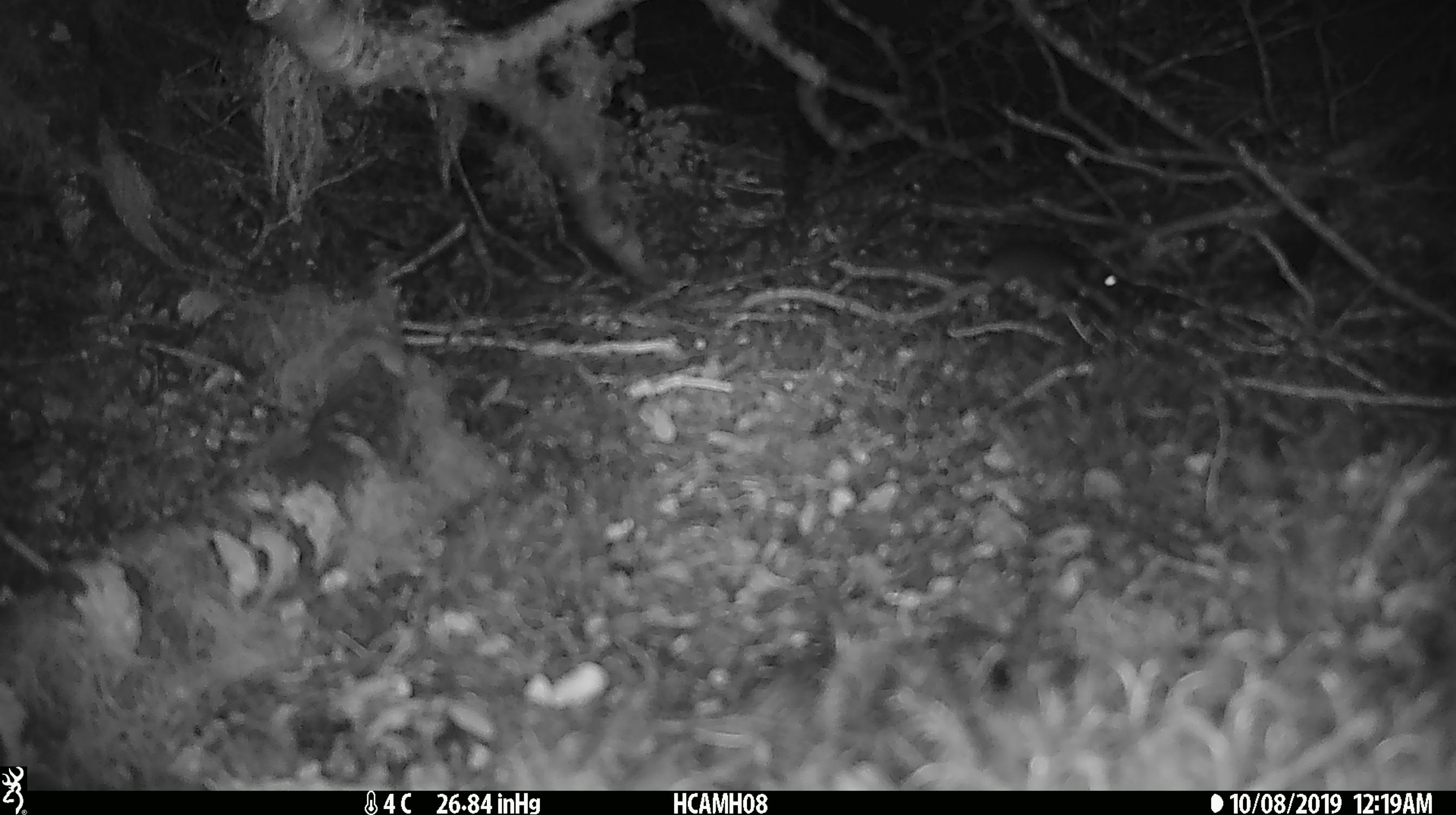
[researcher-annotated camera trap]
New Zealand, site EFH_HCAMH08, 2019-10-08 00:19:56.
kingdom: Animalia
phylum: Chordata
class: Mammalia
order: Rodentia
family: Muridae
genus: Mus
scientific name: Mus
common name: mouse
Mouse (Mus).